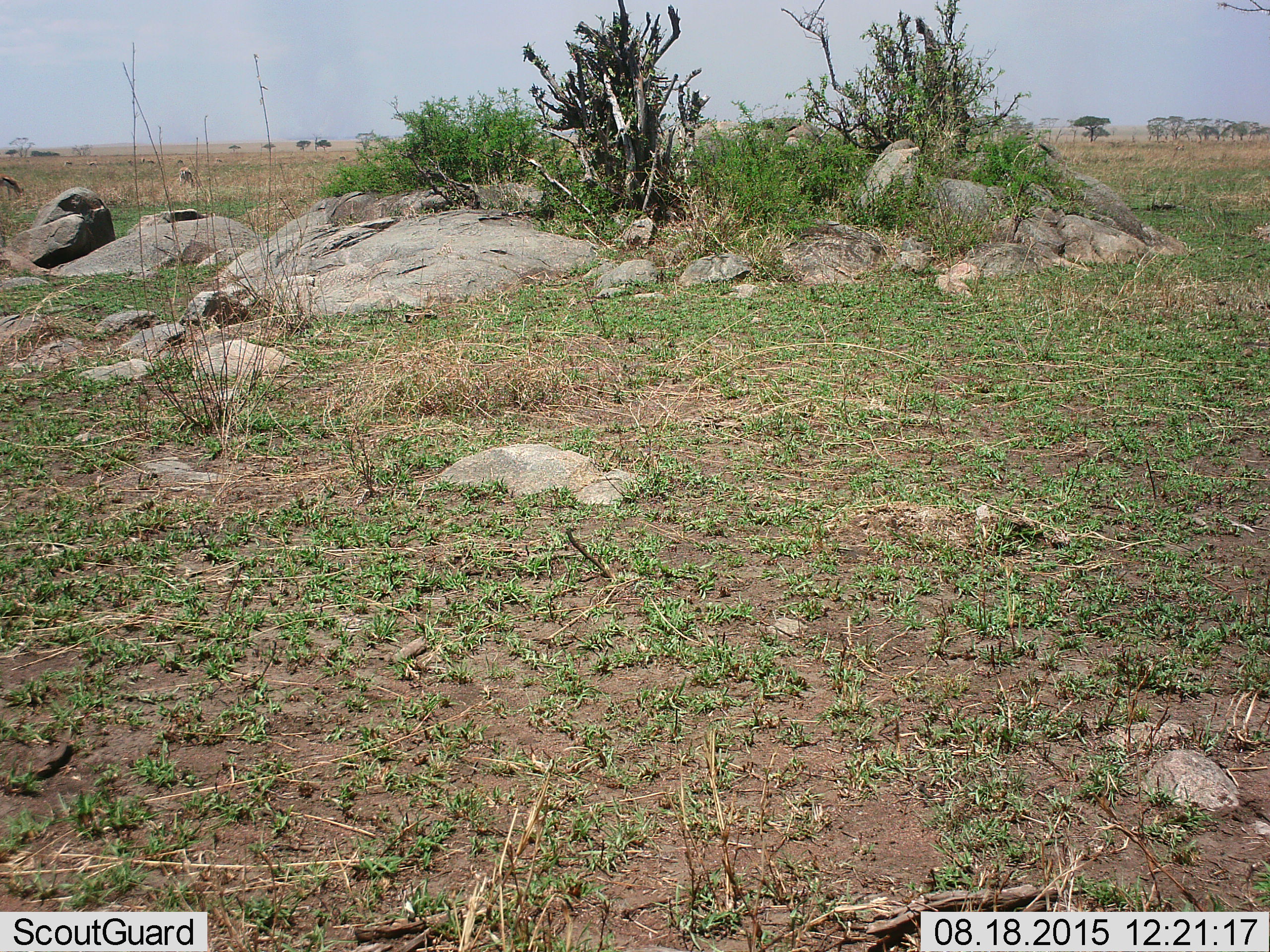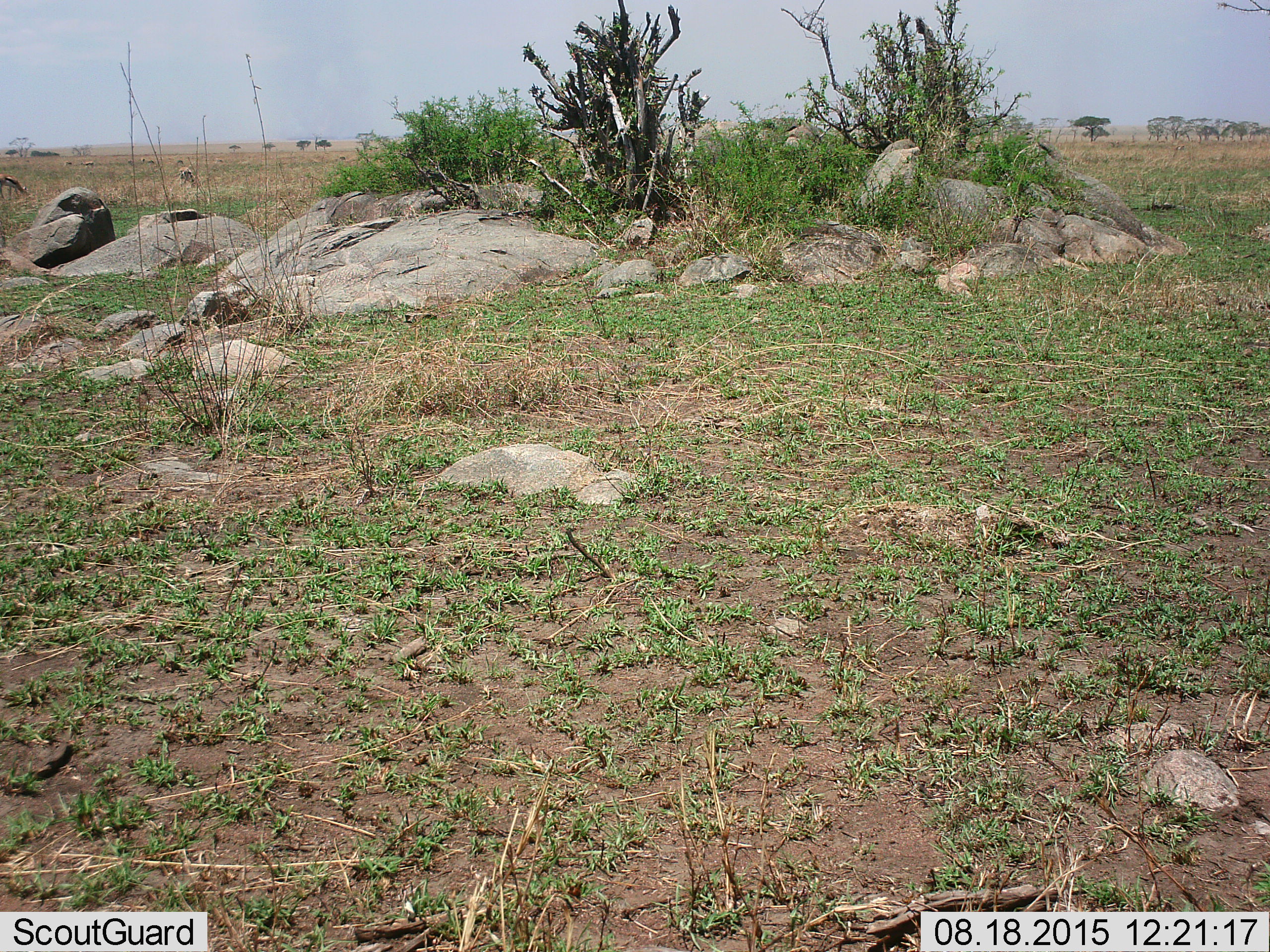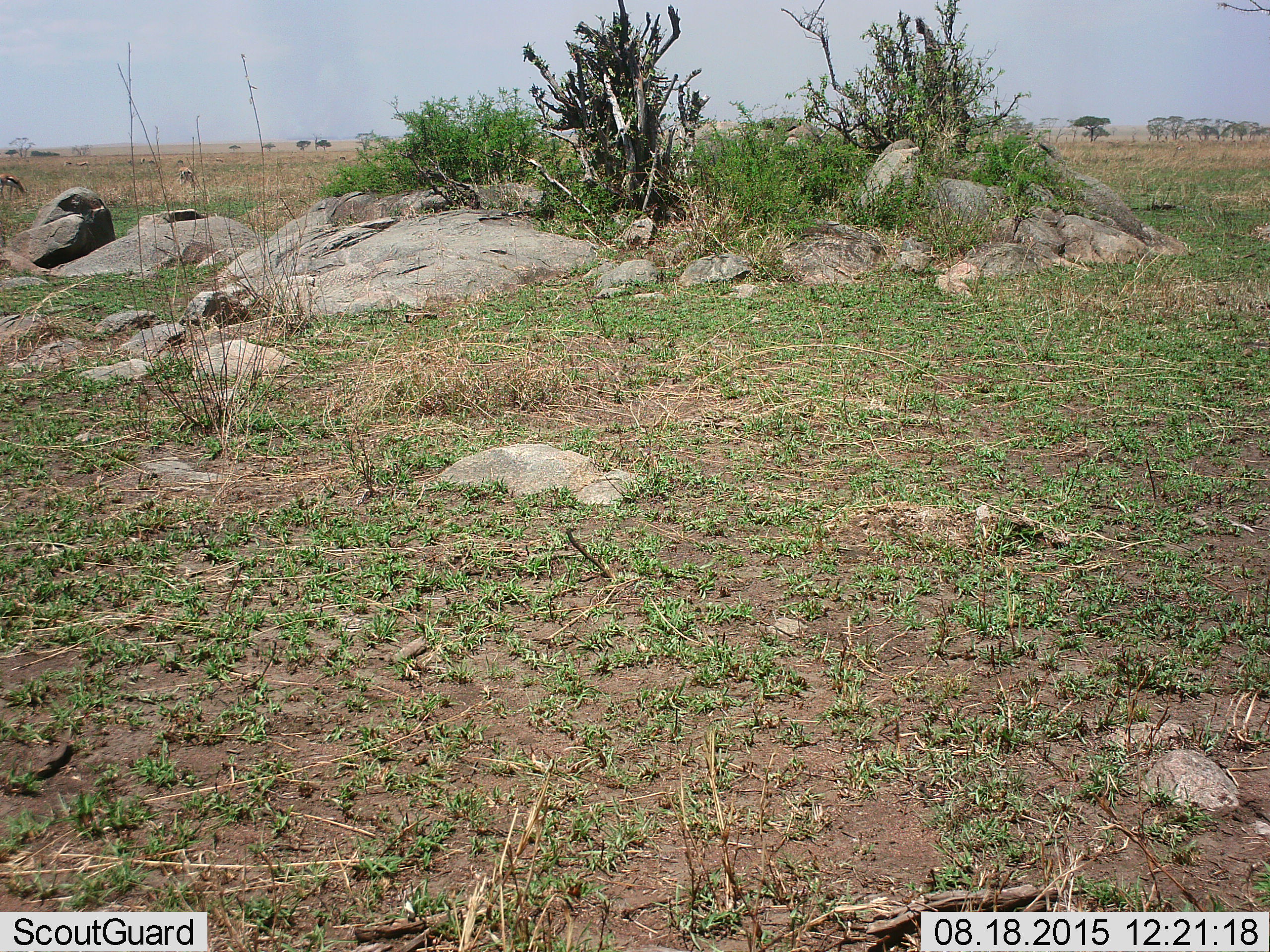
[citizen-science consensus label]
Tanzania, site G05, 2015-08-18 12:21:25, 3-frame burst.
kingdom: Animalia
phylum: Chordata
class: Mammalia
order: Artiodactyla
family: Bovidae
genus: Eudorcas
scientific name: Eudorcas thomsonii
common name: thomson's gazelle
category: gazellethomsons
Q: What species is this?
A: Gazellethomsons (thomson's gazelle) (Eudorcas thomsonii).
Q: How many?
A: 10.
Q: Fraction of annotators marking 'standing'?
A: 50%.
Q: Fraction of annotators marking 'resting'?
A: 0%.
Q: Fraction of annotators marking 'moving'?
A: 60%.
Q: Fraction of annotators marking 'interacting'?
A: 0%.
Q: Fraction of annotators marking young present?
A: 0%.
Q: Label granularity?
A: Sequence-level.